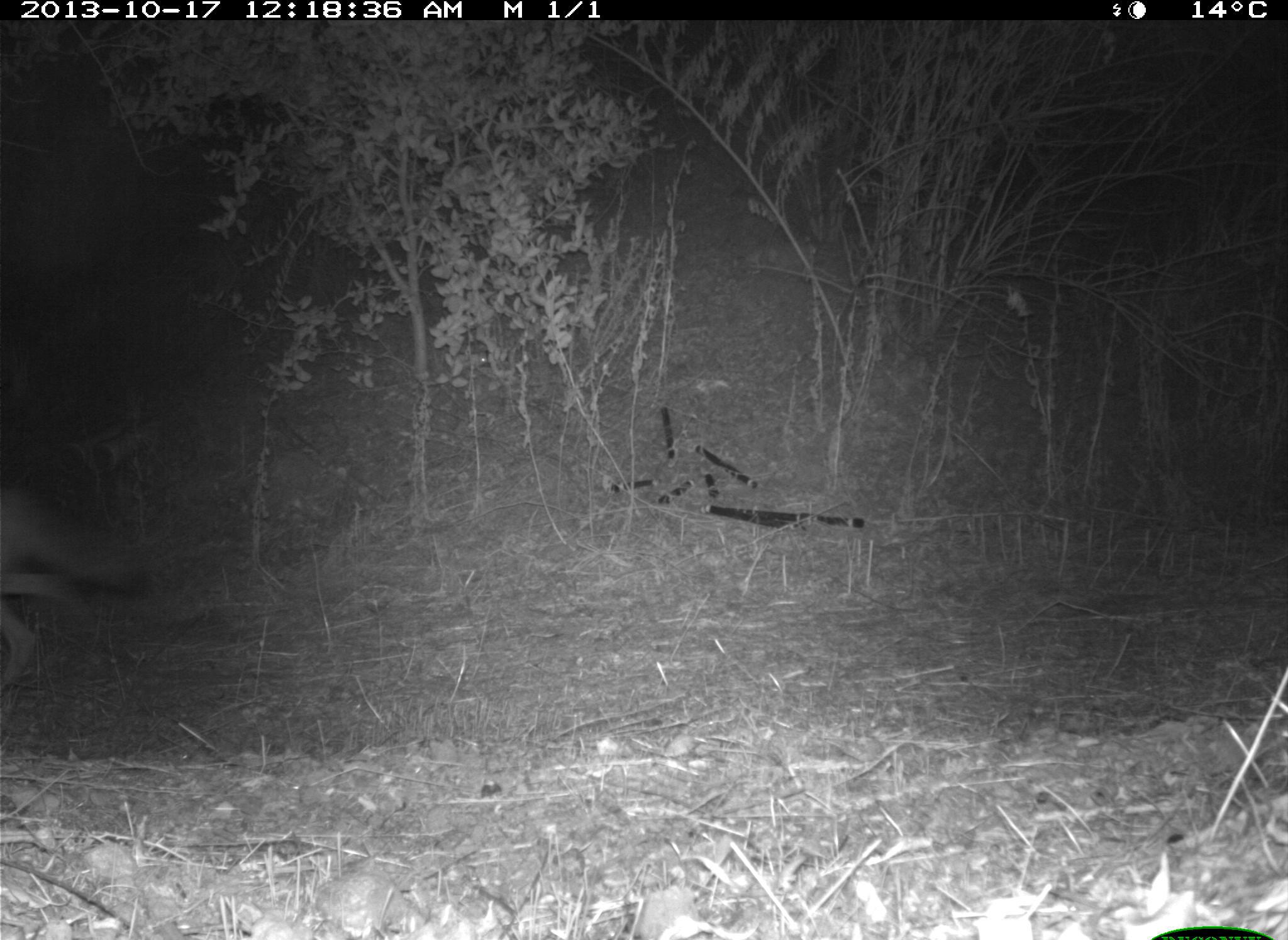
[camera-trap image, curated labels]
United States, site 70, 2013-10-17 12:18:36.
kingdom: Animalia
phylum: Chordata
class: Mammalia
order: Carnivora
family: Canidae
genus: Canis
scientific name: Canis latrans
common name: coyote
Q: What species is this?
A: Coyote (Canis latrans).